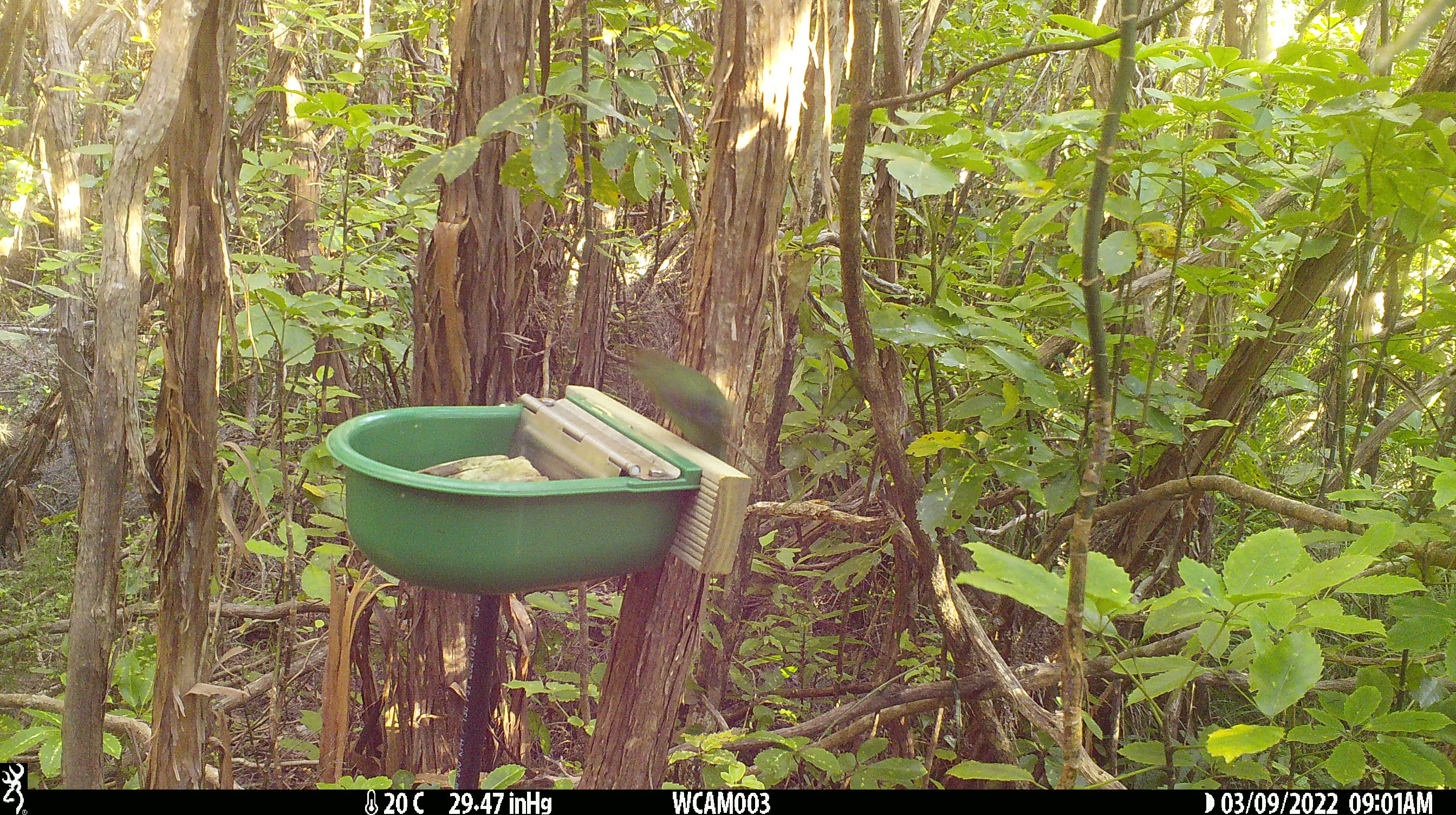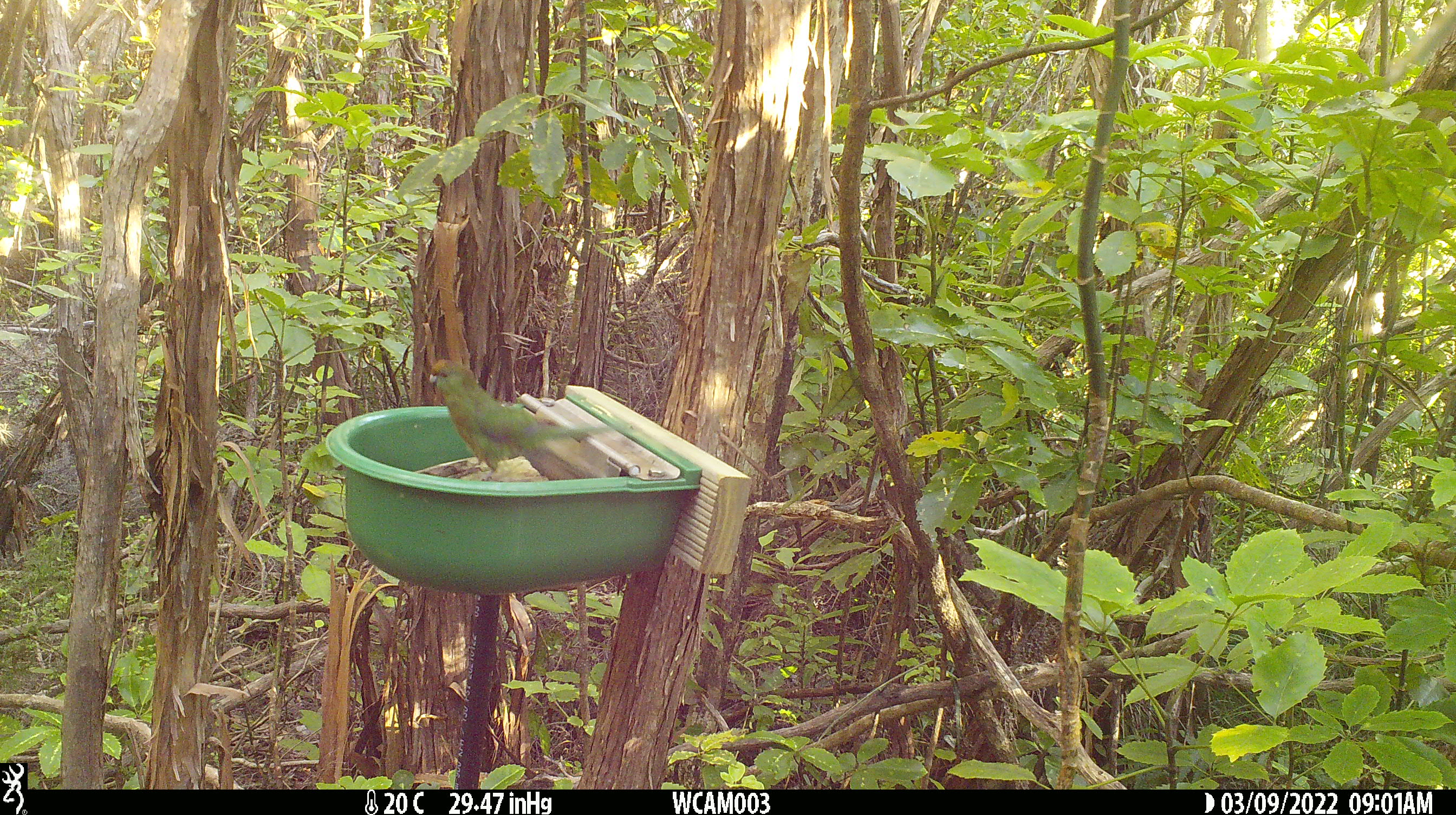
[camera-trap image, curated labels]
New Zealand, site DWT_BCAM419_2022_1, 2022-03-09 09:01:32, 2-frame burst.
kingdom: Animalia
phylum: Chordata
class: Aves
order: Psittaciformes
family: Psittaculidae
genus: Cyanoramphus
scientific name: Cyanoramphus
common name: parakeet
Parakeet (Cyanoramphus).